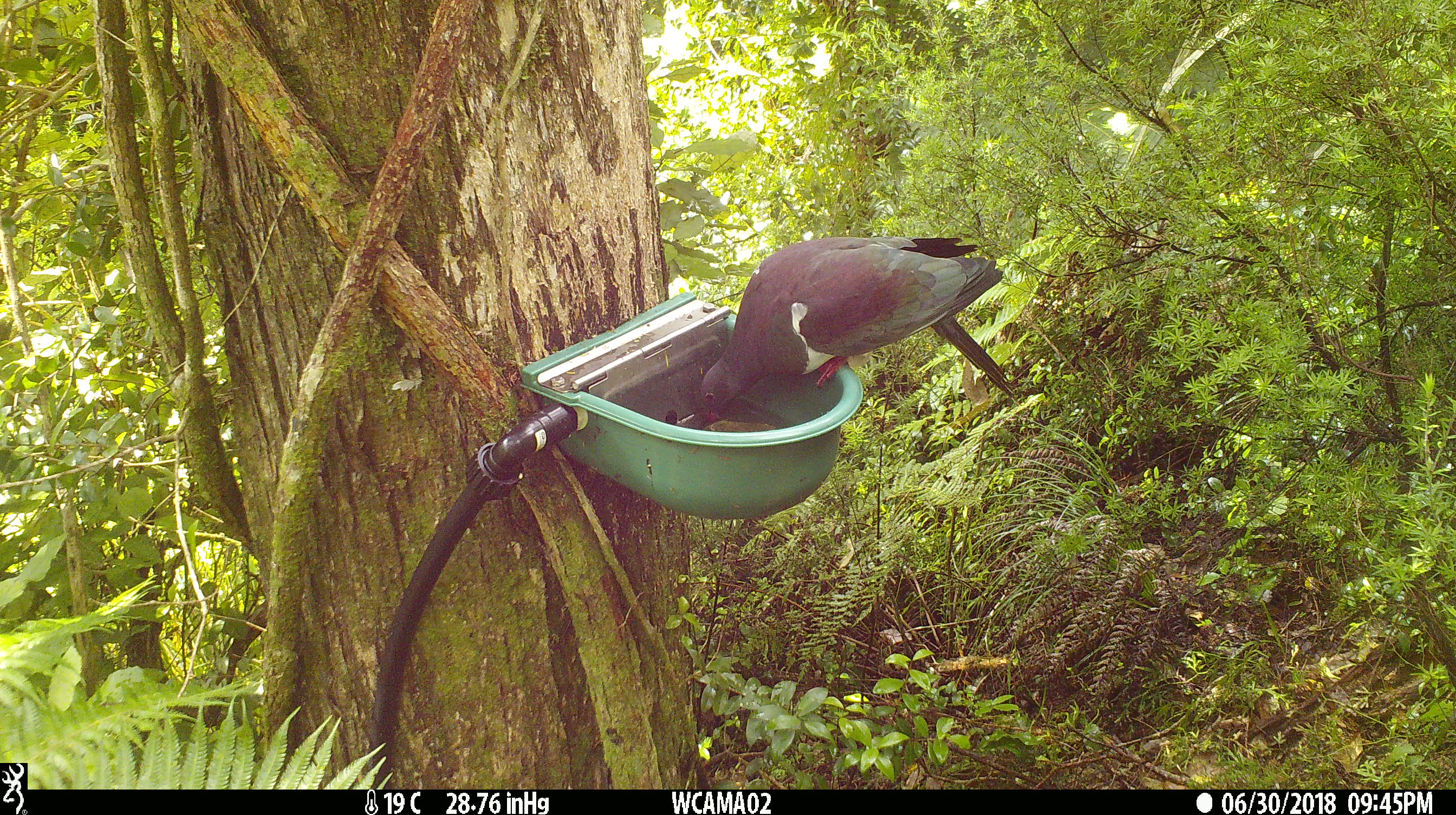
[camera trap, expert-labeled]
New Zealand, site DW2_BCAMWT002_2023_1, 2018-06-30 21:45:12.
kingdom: Animalia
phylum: Chordata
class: Aves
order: Columbiformes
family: Columbidae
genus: Hemiphaga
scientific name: Hemiphaga novaeseelandiae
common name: new zealand pigeon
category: kereru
Kereru (new zealand pigeon) (Hemiphaga novaeseelandiae).